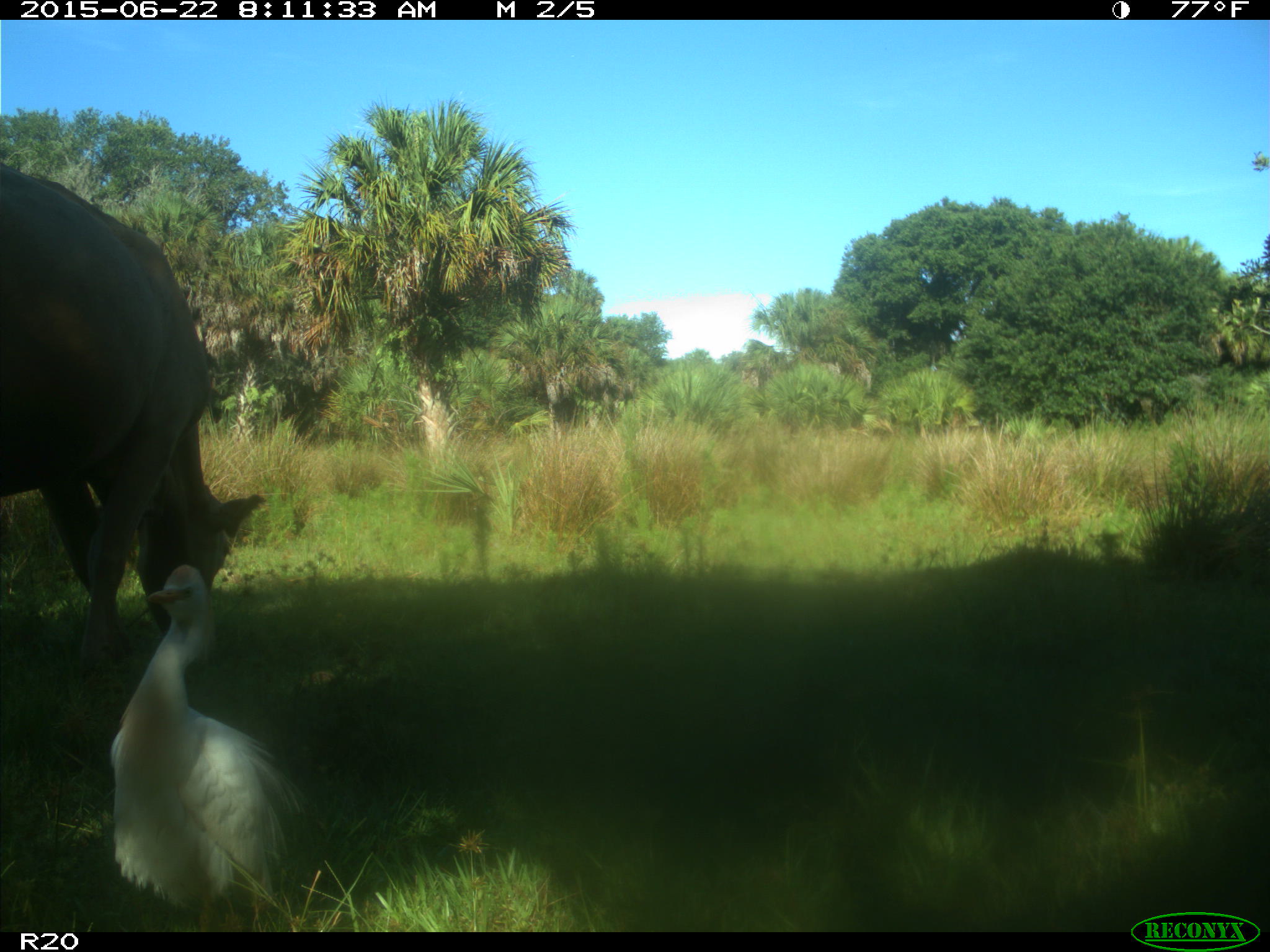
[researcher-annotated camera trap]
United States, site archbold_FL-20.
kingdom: Animalia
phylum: Chordata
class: Mammalia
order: Artiodactyla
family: Bovidae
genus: Bos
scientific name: Bos taurus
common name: domestic cow